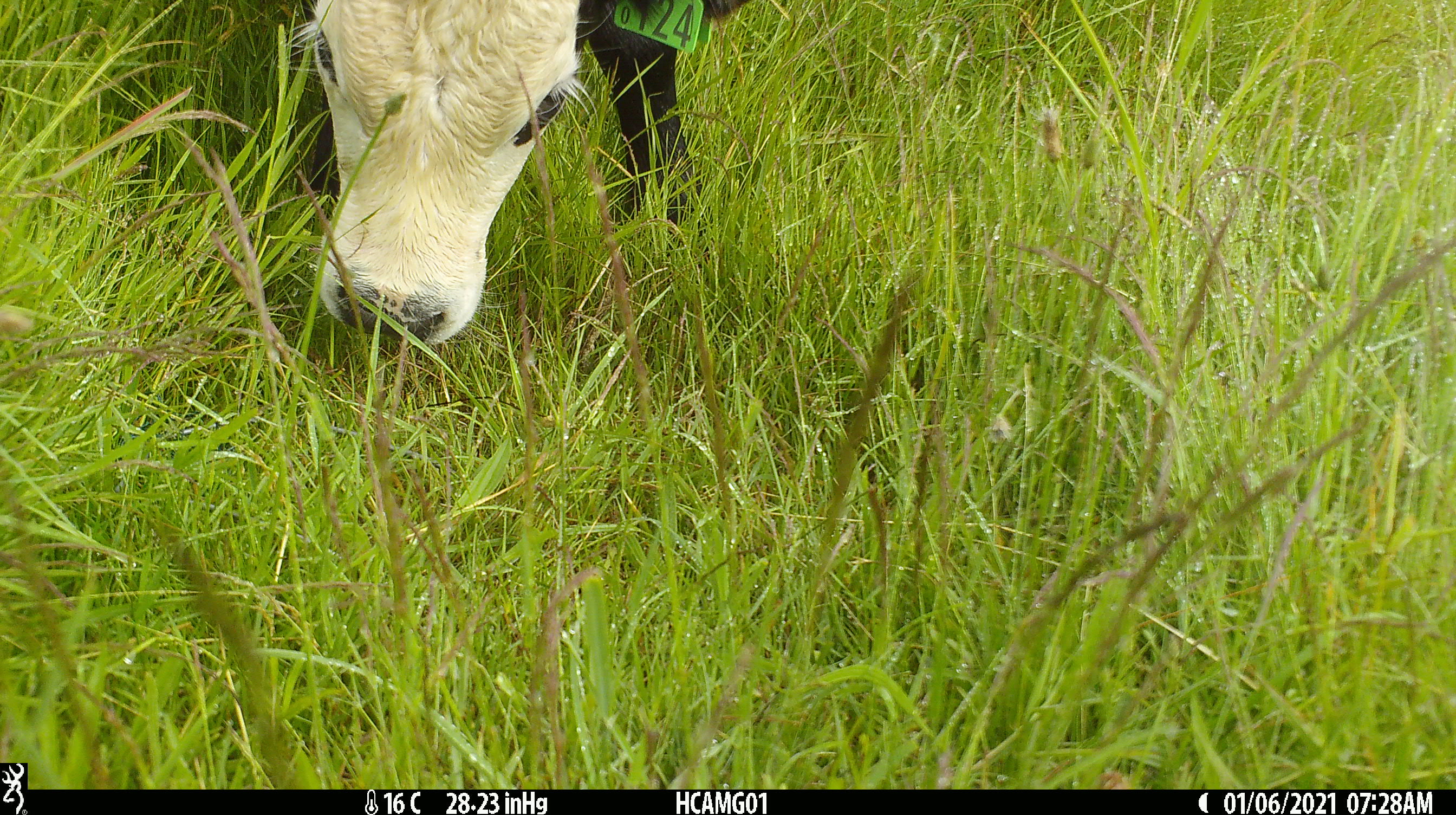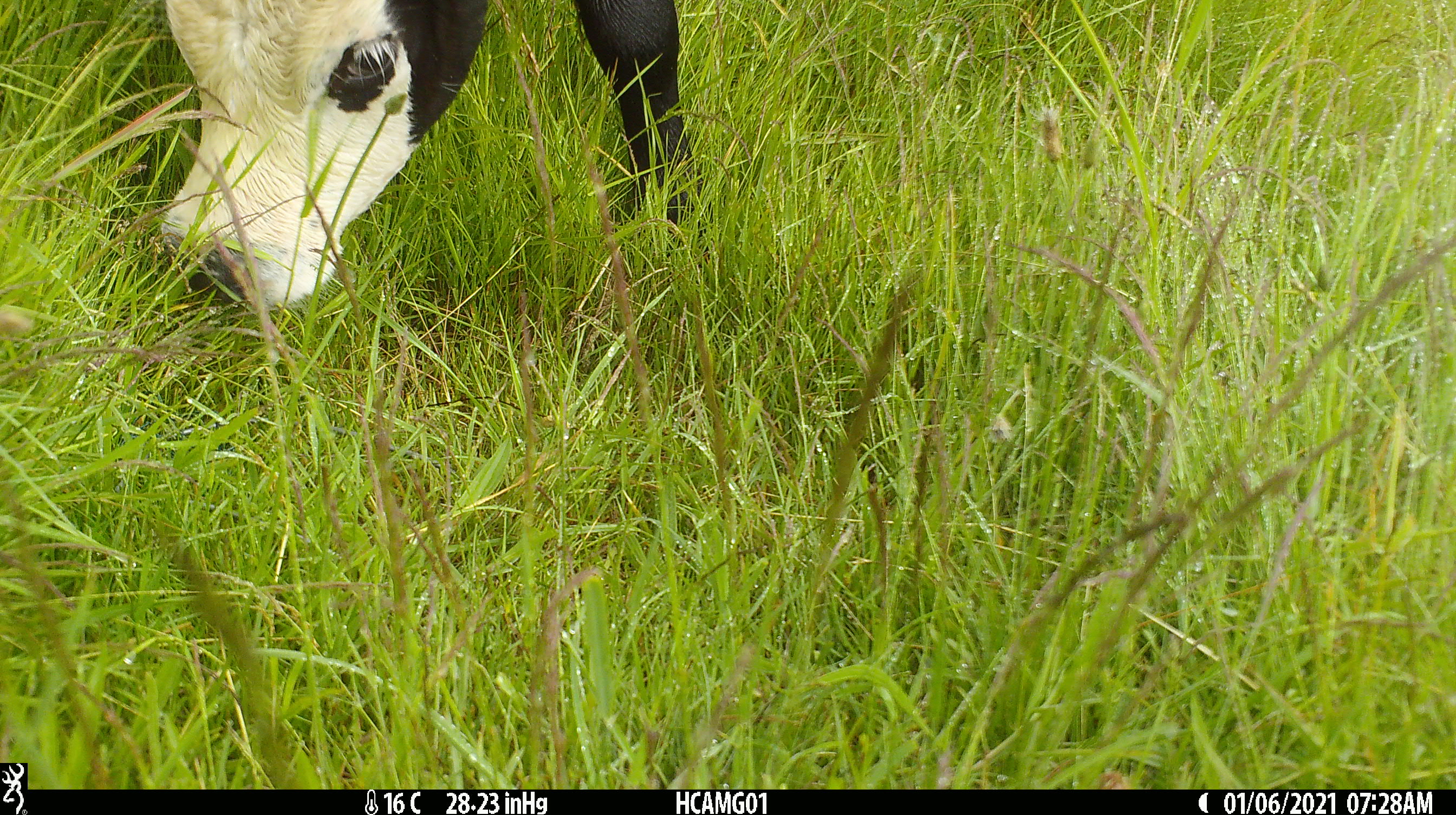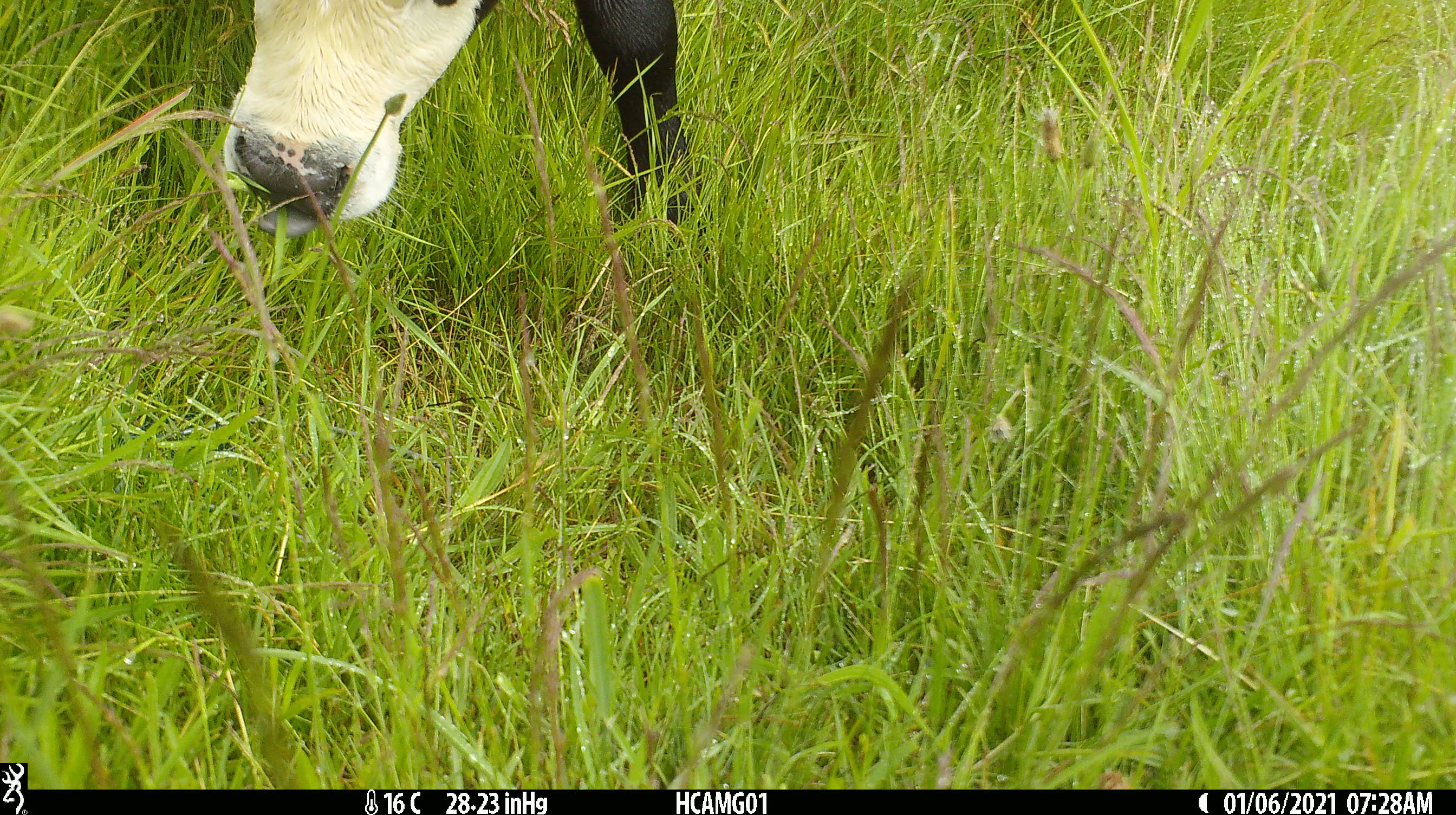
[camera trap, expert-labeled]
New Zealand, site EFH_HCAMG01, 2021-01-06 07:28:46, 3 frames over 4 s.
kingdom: Animalia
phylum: Chordata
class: Mammalia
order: Artiodactyla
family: Bovidae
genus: Bos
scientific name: Bos taurus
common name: domestic cow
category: cow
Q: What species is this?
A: Cow (domestic cow) (Bos taurus).